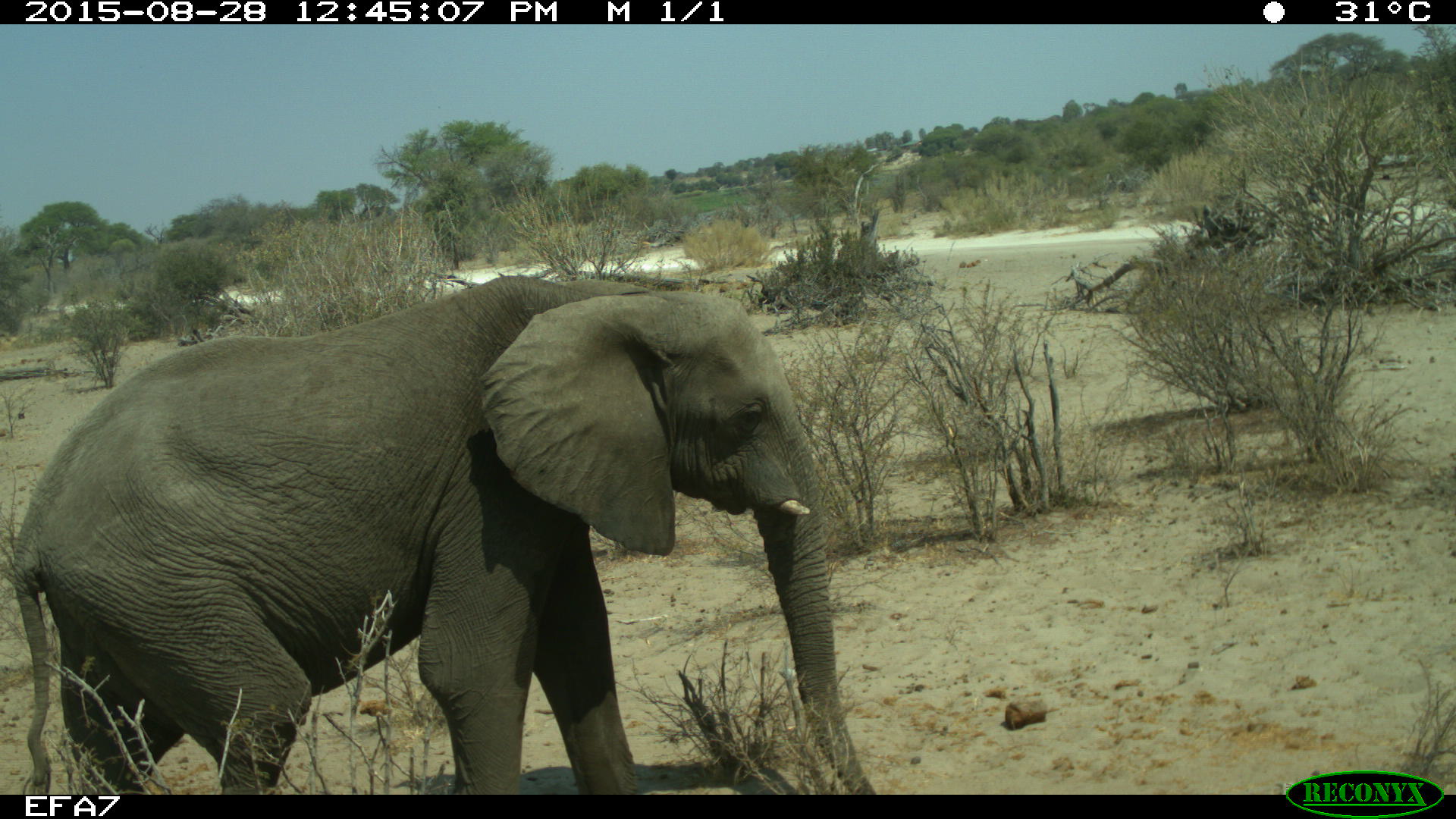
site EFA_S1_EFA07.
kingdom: Animalia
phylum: Chordata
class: Mammalia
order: Proboscidea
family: Elephantidae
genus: Loxodonta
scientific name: Loxodonta africana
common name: african bush elephant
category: elephant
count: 1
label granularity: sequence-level